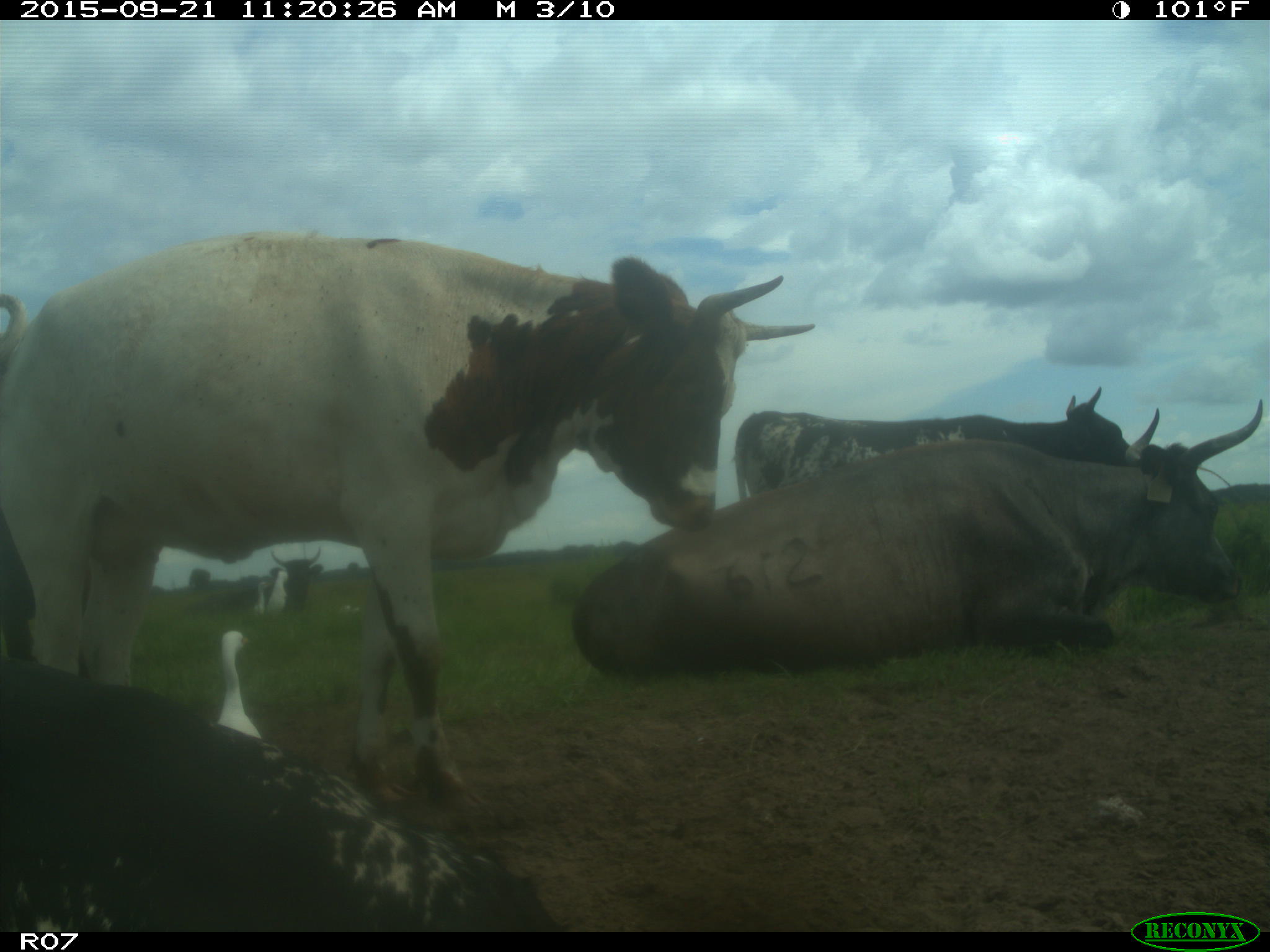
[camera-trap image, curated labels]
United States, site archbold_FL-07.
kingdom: Animalia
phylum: Chordata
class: Mammalia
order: Artiodactyla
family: Bovidae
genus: Bos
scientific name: Bos taurus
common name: domestic cow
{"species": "Bos taurus (domestic cow)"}